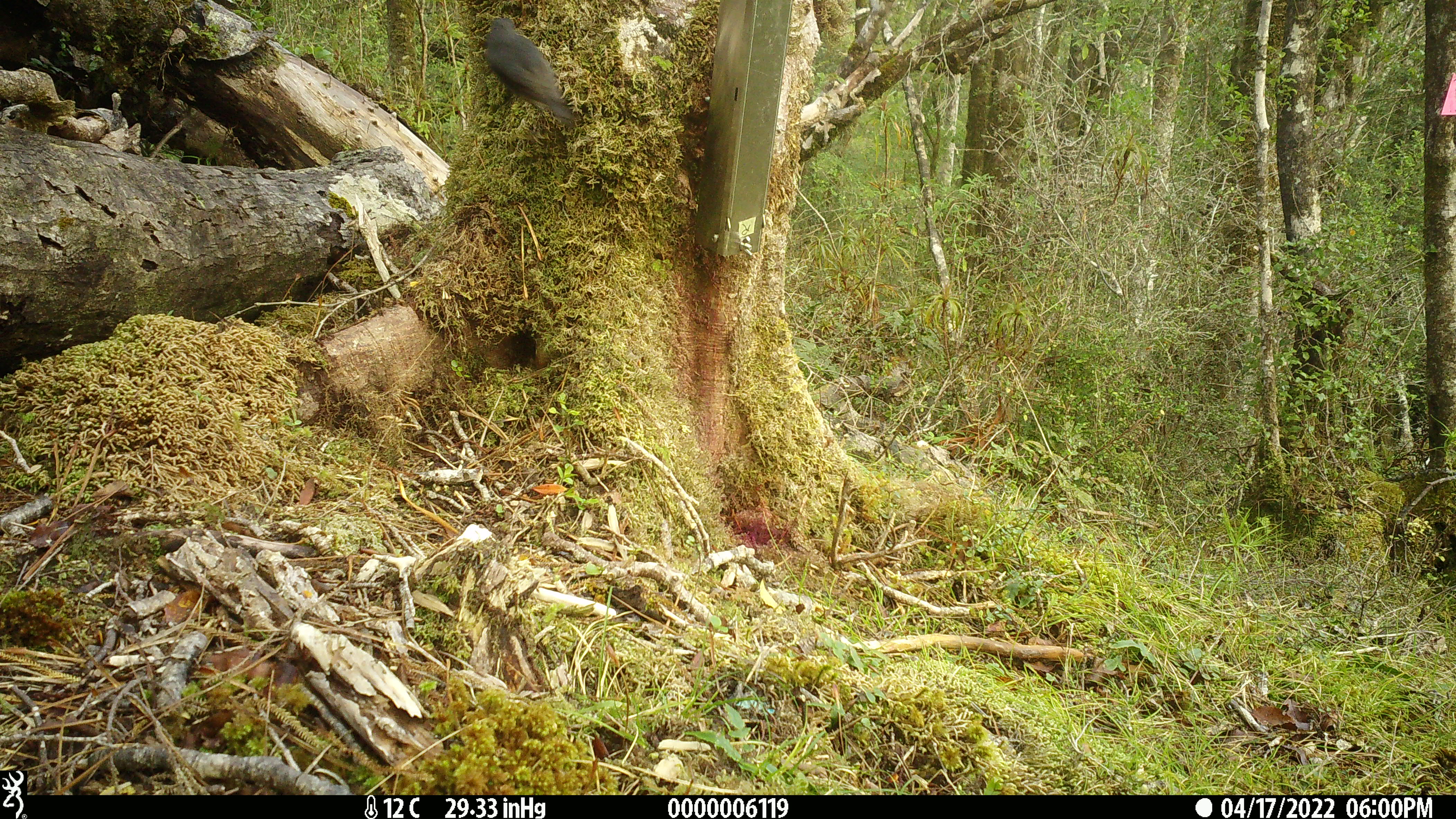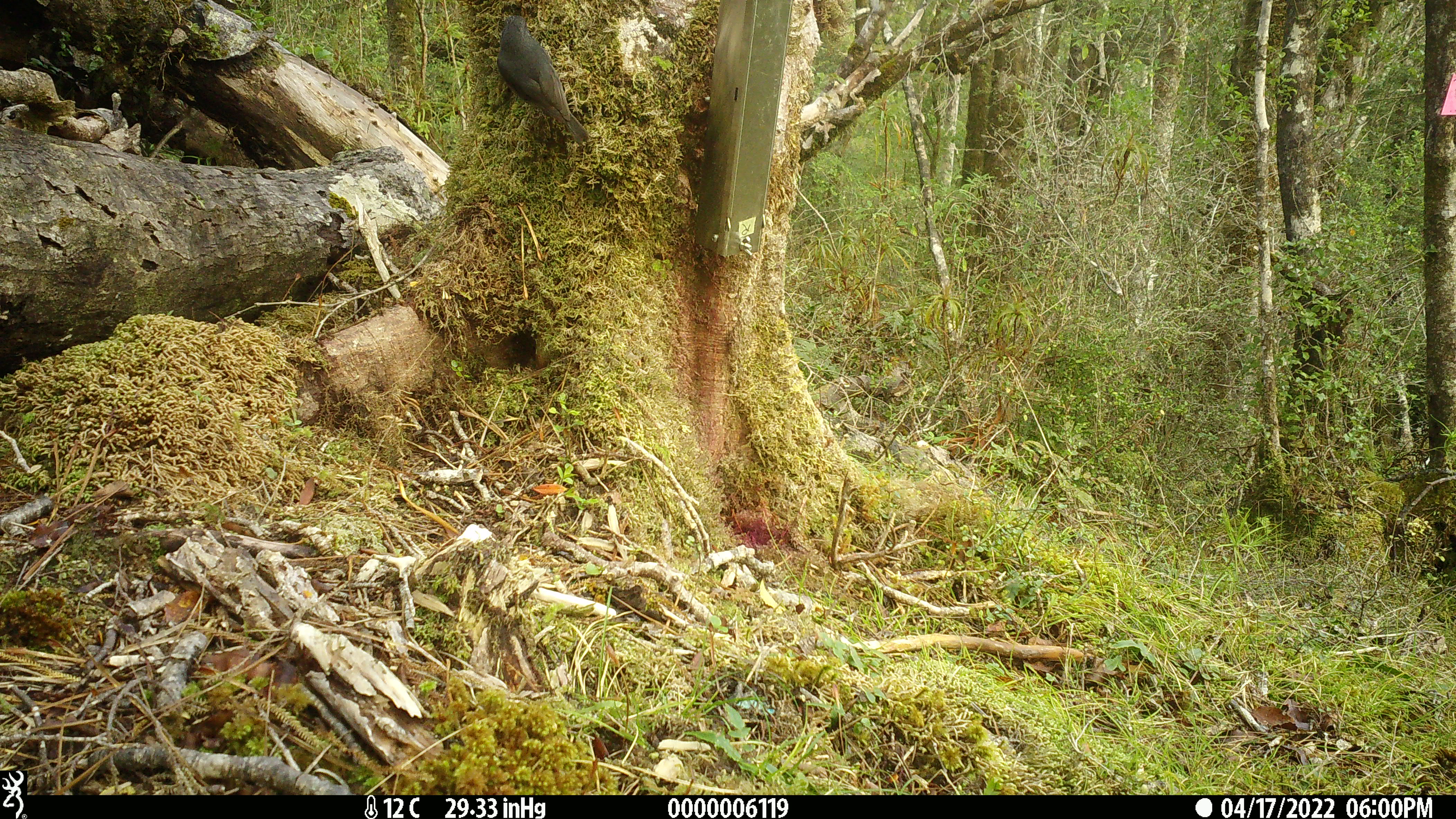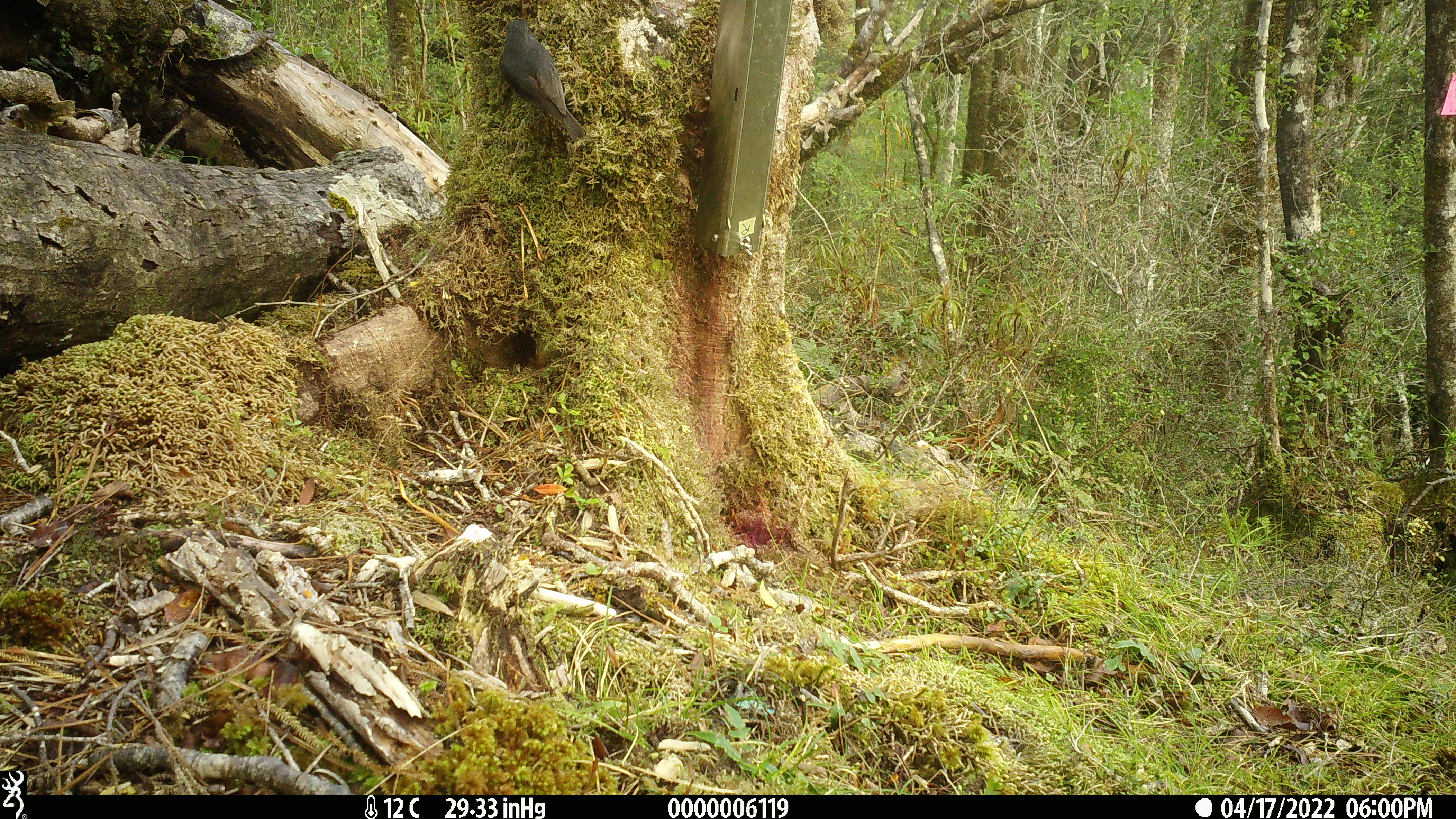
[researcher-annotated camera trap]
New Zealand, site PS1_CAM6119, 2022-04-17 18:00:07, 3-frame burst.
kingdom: Animalia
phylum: Chordata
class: Aves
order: Passeriformes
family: Petroicidae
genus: Petroica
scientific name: Petroica australis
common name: new zealand robin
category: robin